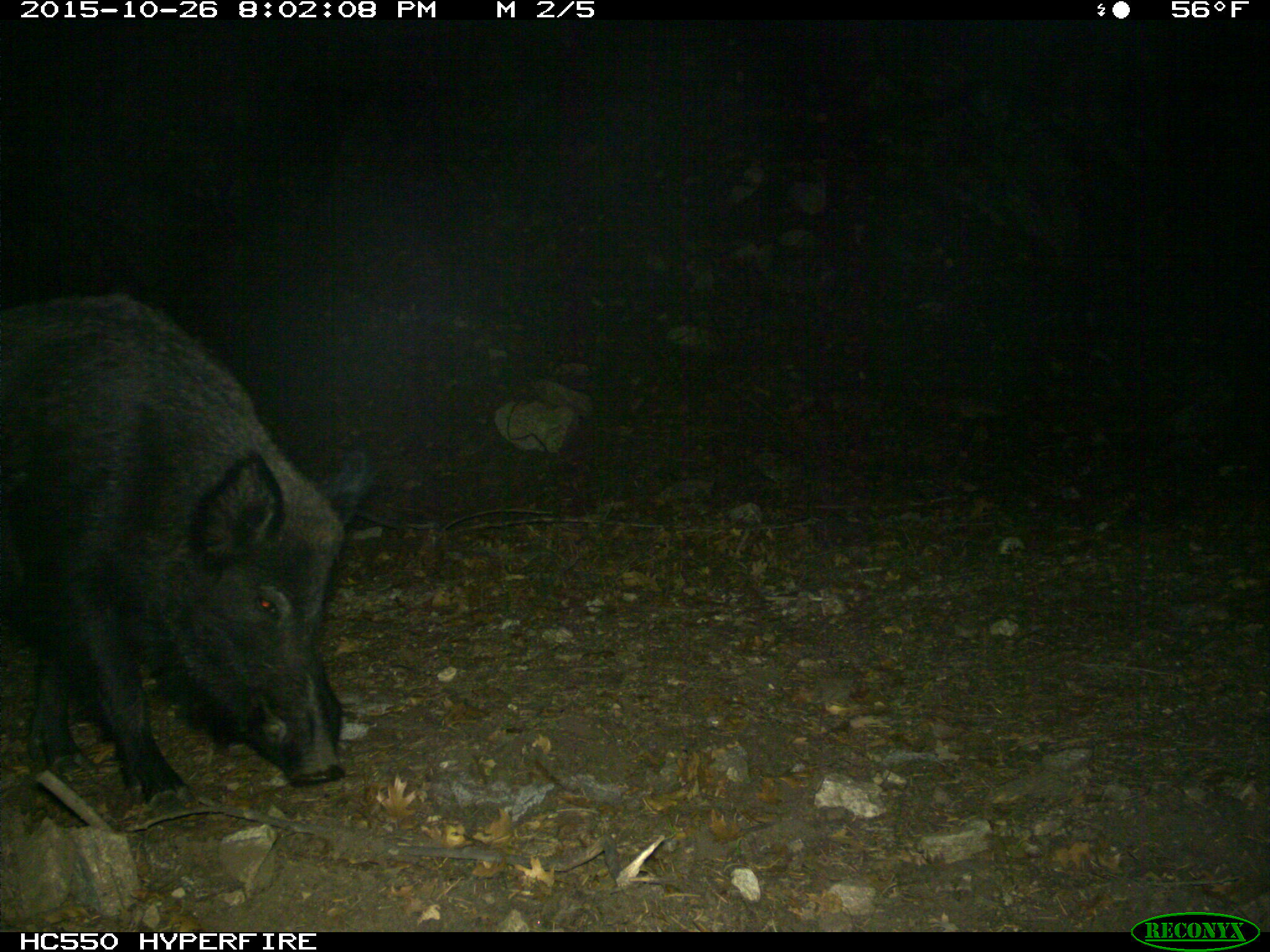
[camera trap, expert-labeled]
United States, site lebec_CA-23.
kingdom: Animalia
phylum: Chordata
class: Mammalia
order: Artiodactyla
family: Suidae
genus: Sus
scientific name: Sus scrofa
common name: wild boar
Sus scrofa (wild boar).